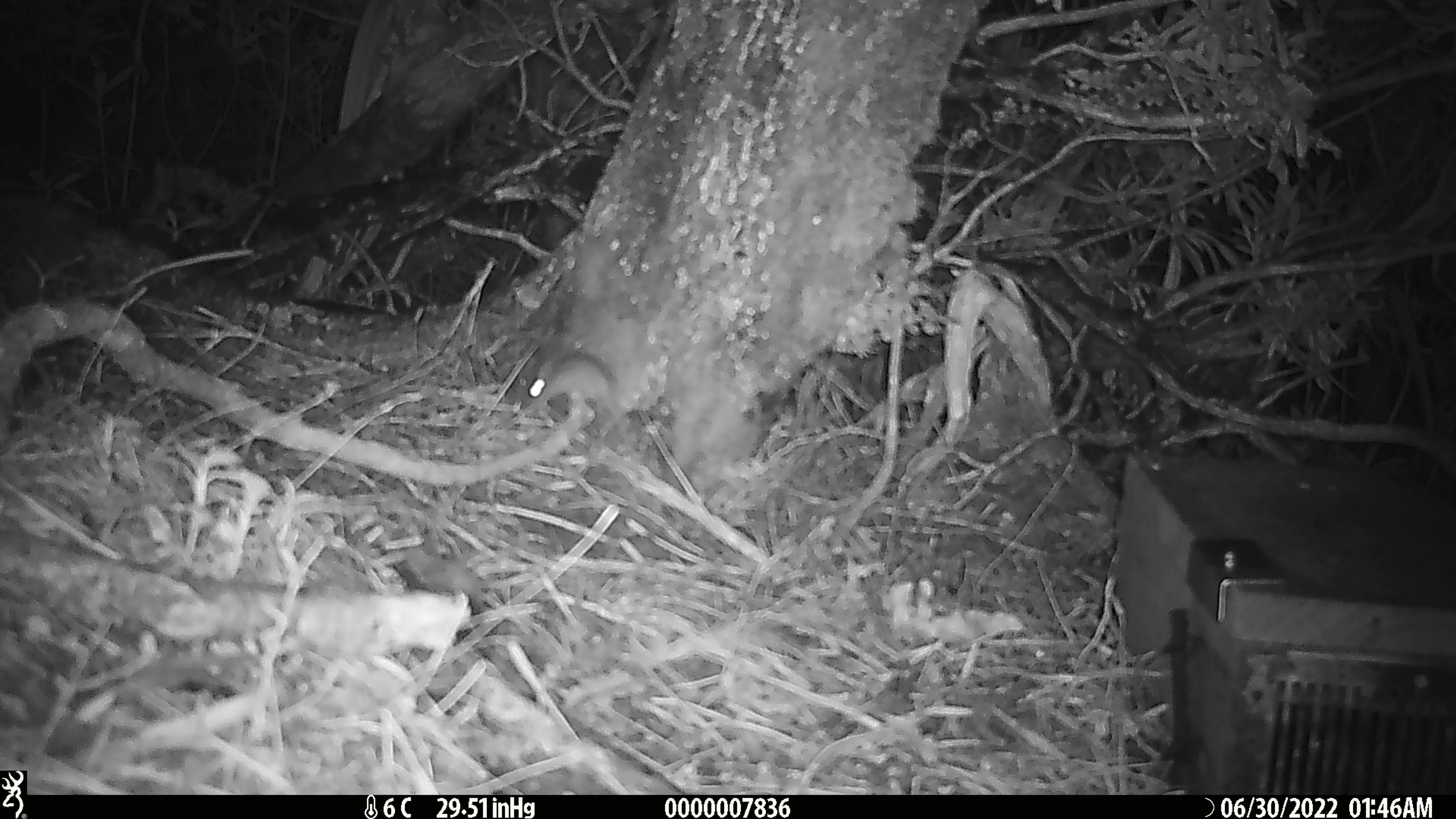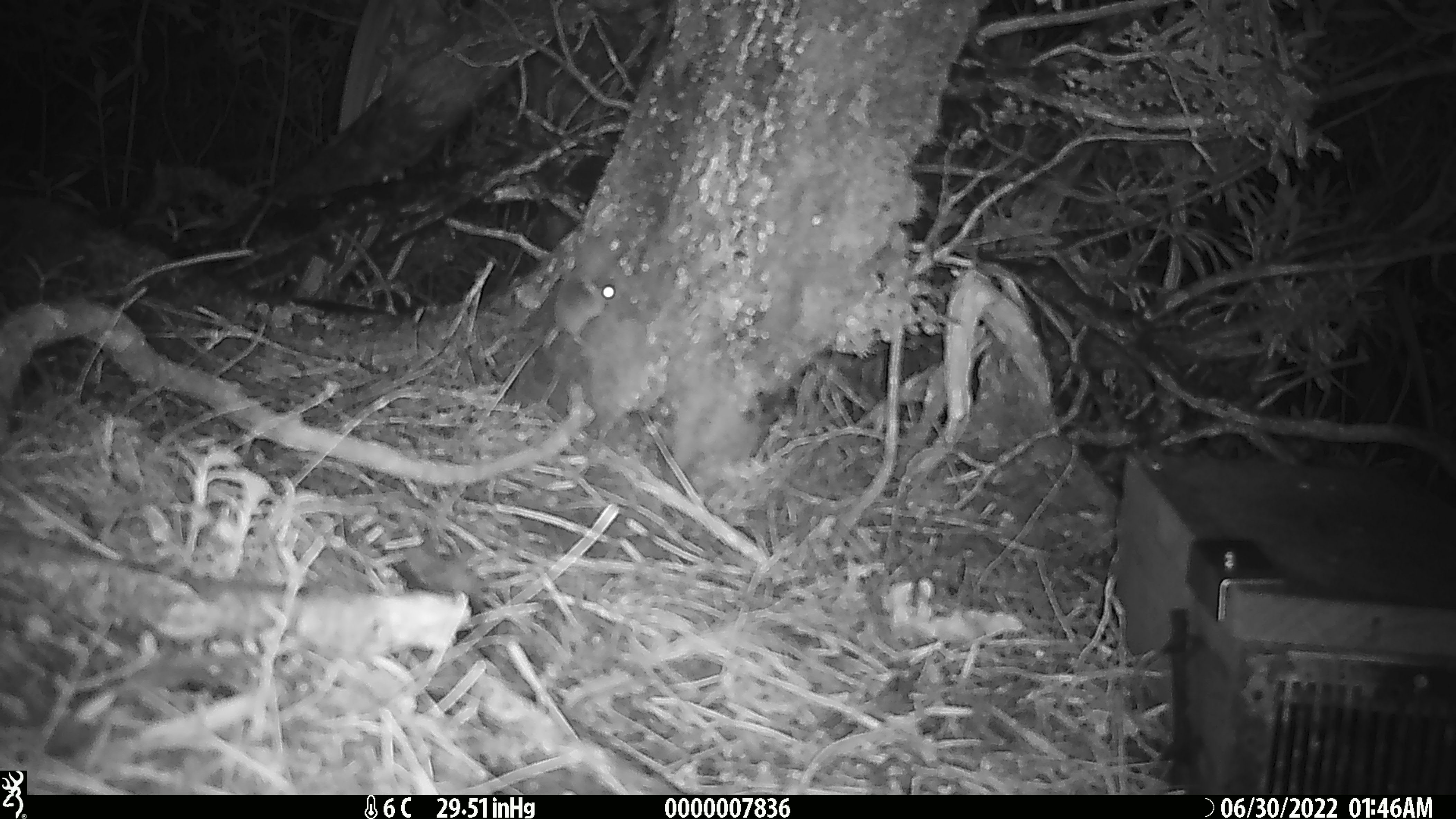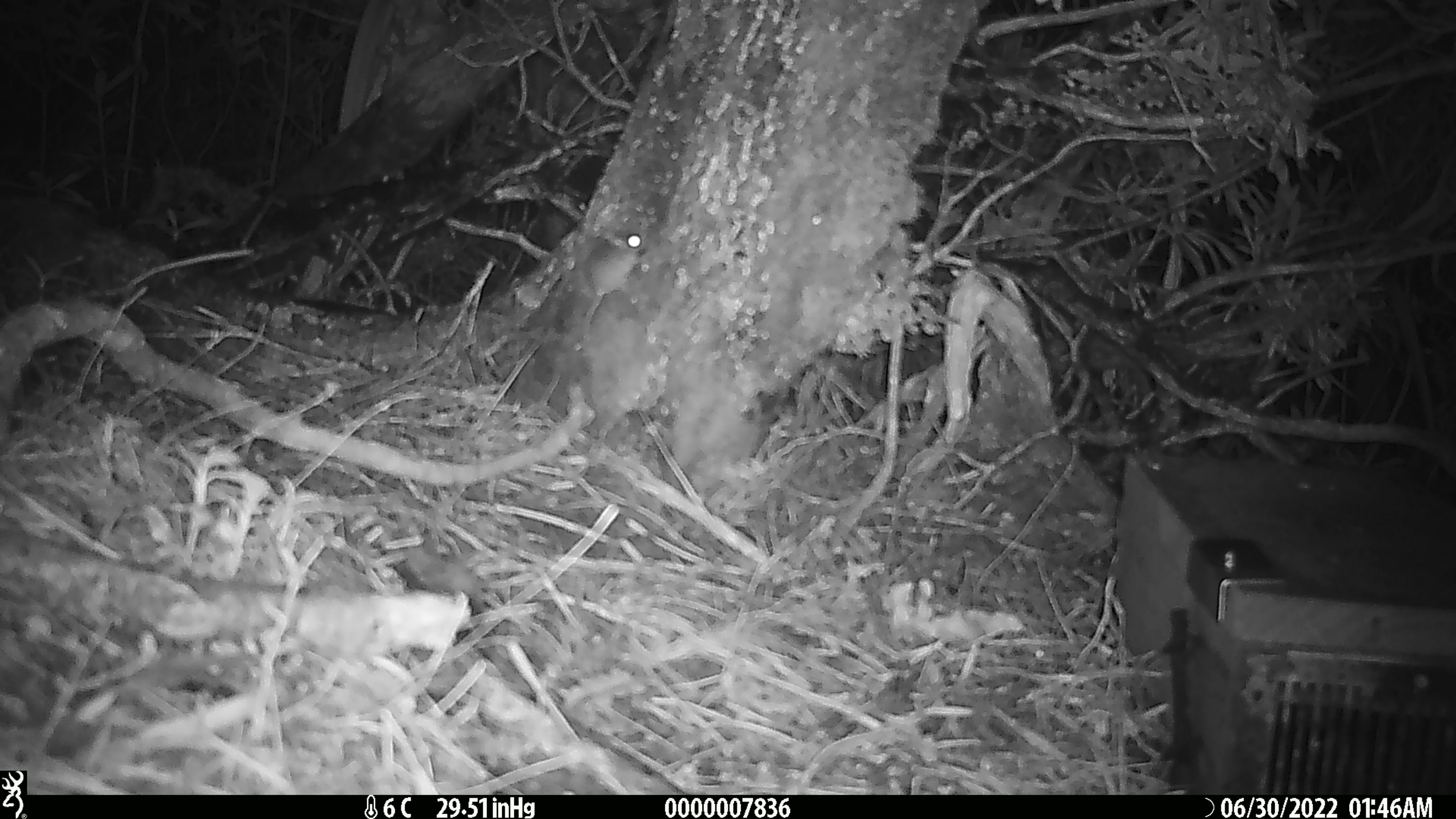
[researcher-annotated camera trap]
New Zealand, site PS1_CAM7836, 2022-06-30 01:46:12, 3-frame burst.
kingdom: Animalia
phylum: Chordata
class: Mammalia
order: Rodentia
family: Muridae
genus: Mus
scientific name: Mus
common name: mouse